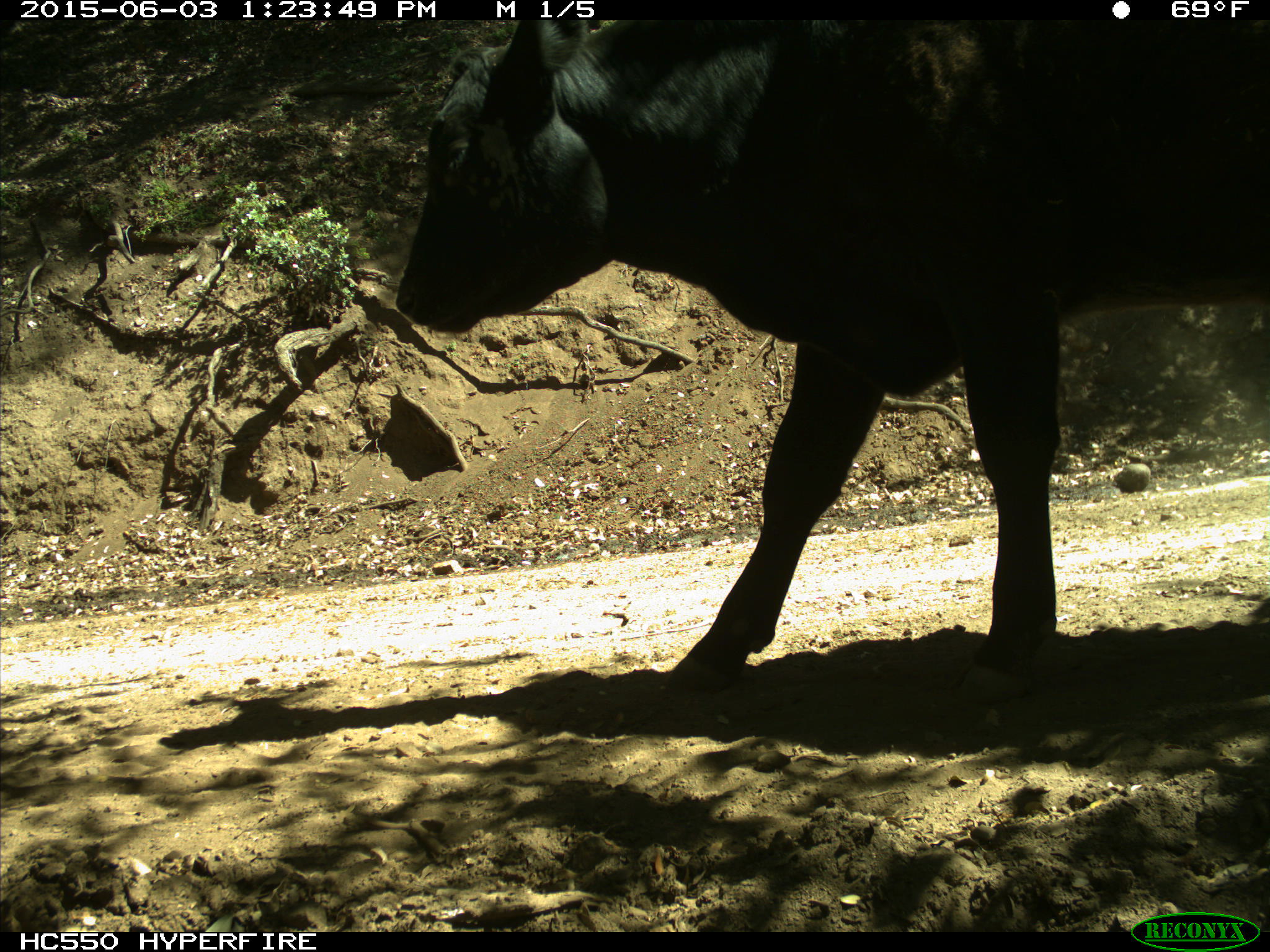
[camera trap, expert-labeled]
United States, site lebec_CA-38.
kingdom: Animalia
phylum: Chordata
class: Mammalia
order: Artiodactyla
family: Bovidae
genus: Bos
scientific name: Bos taurus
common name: domestic cow